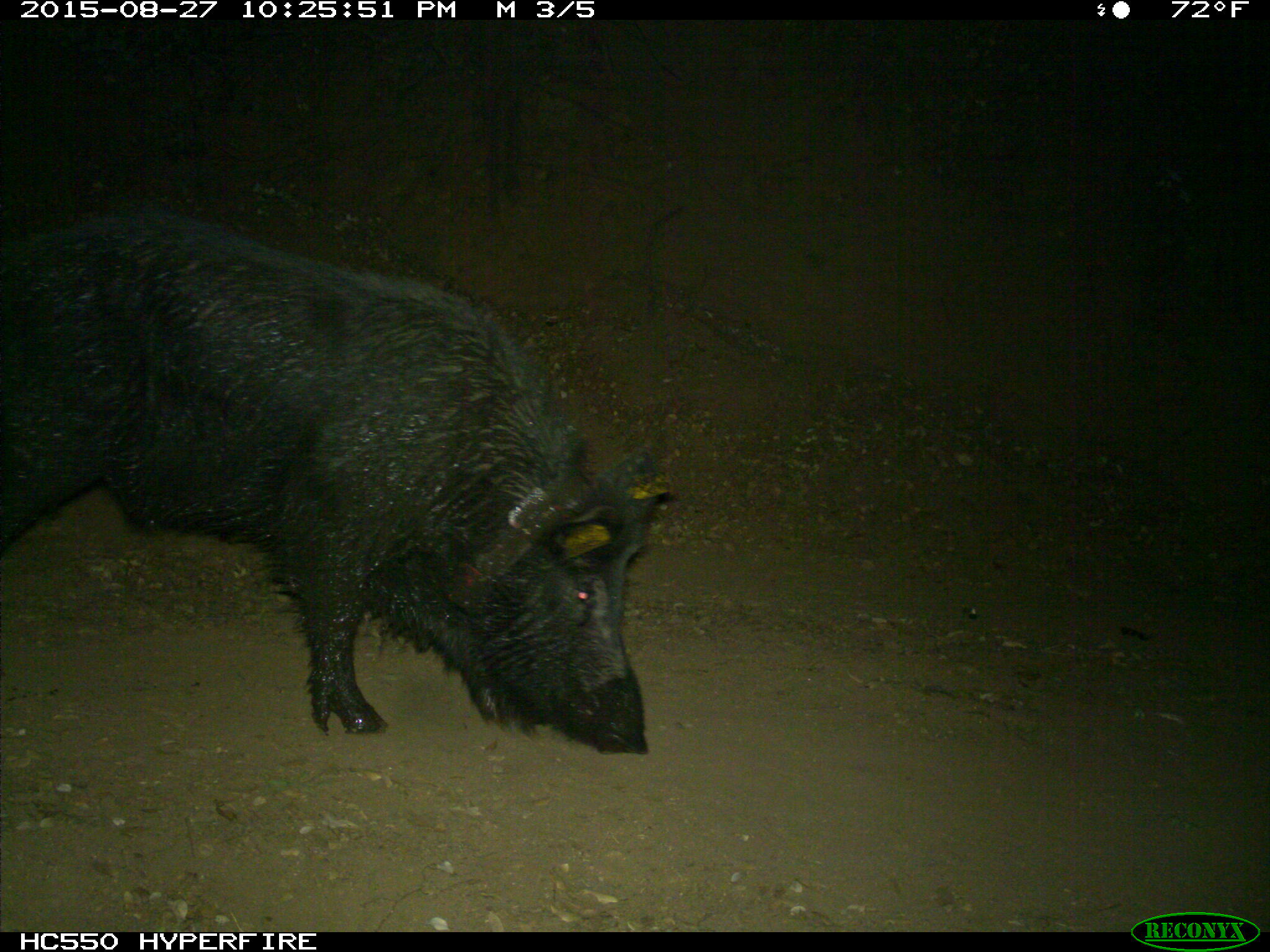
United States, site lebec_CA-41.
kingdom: Animalia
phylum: Chordata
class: Mammalia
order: Artiodactyla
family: Suidae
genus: Sus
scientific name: Sus scrofa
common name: wild boar